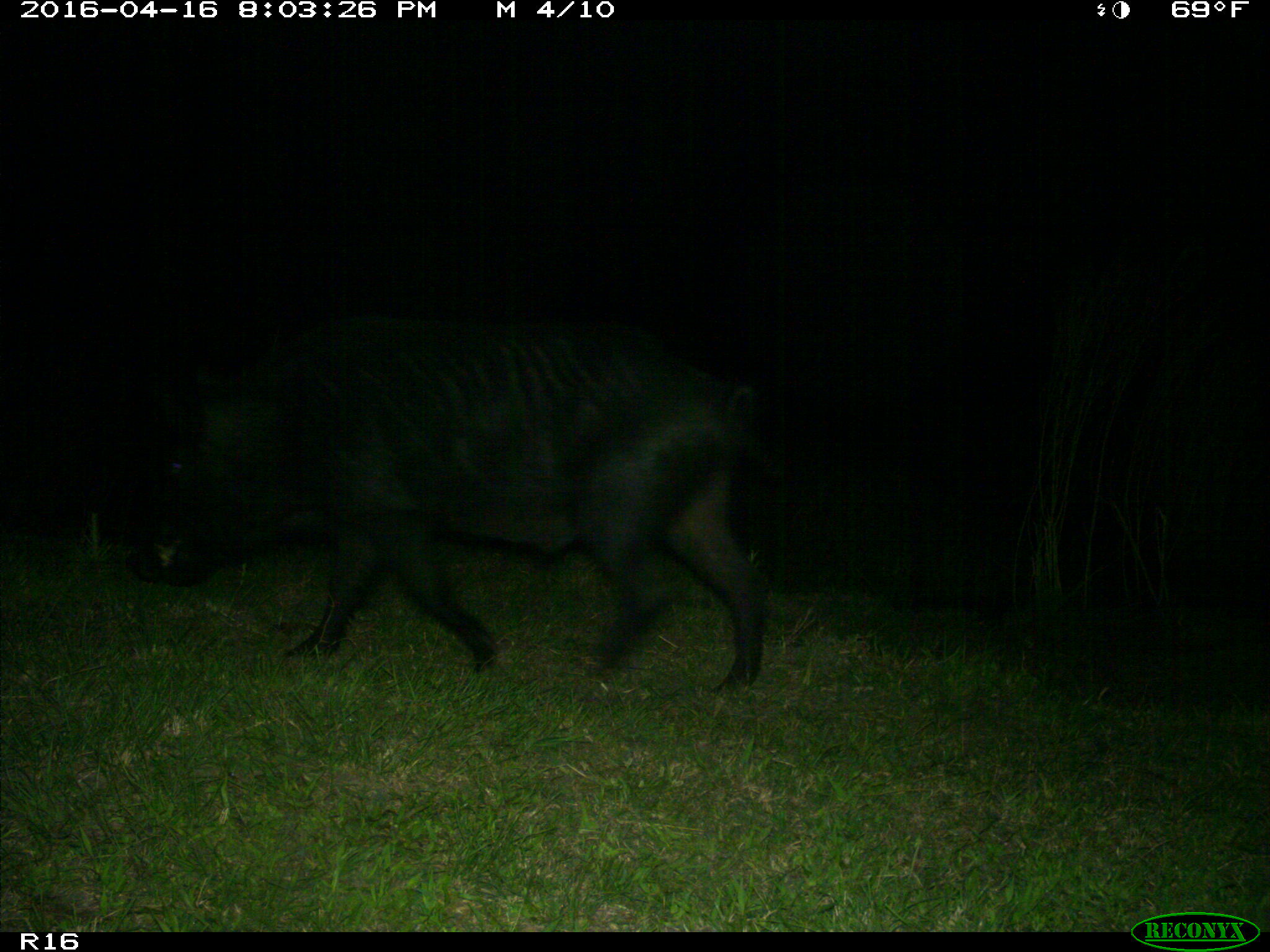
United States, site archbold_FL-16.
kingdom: Animalia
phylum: Chordata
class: Mammalia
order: Artiodactyla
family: Suidae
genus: Sus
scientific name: Sus scrofa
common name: wild boar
Sus scrofa (wild boar).